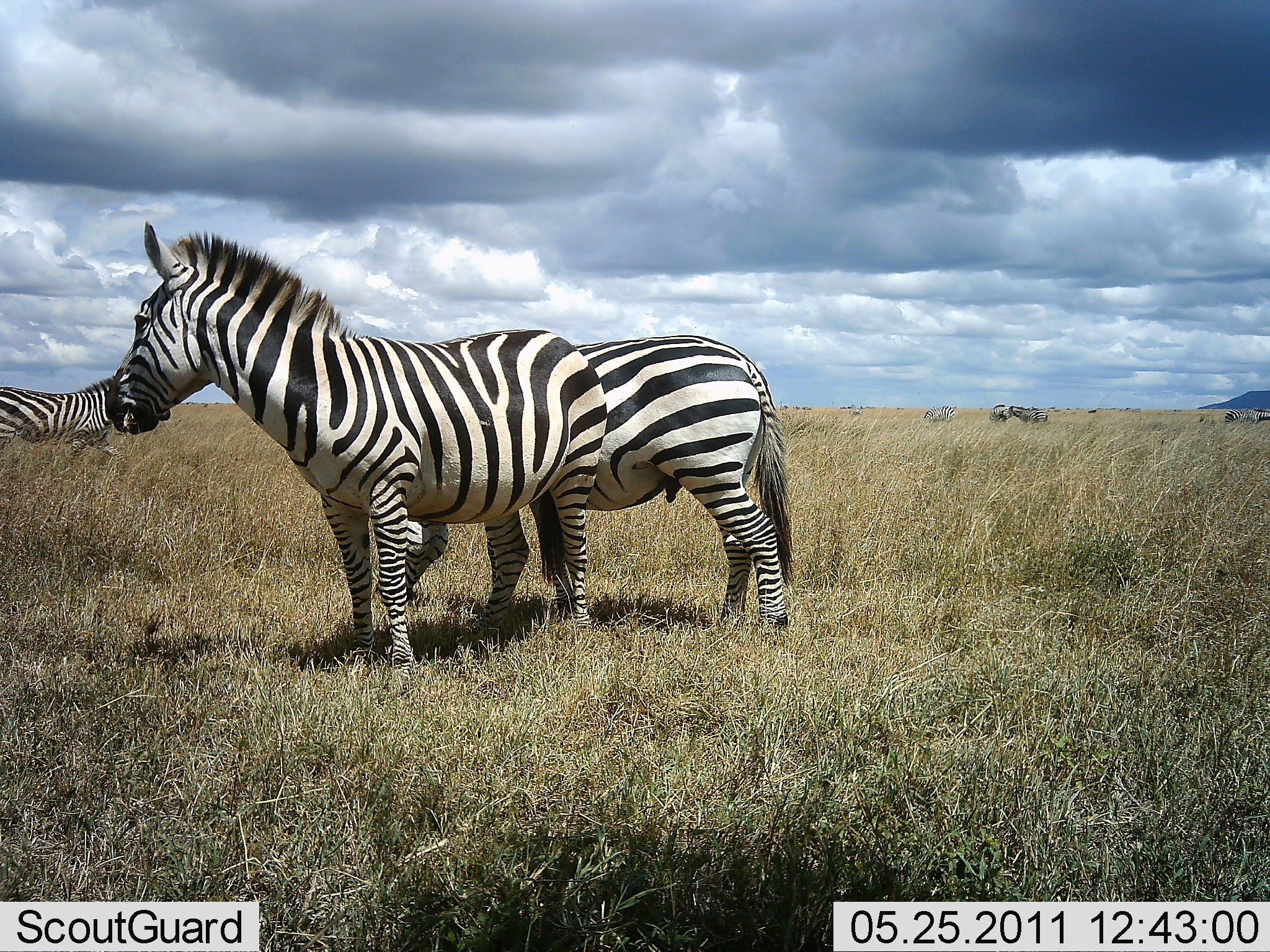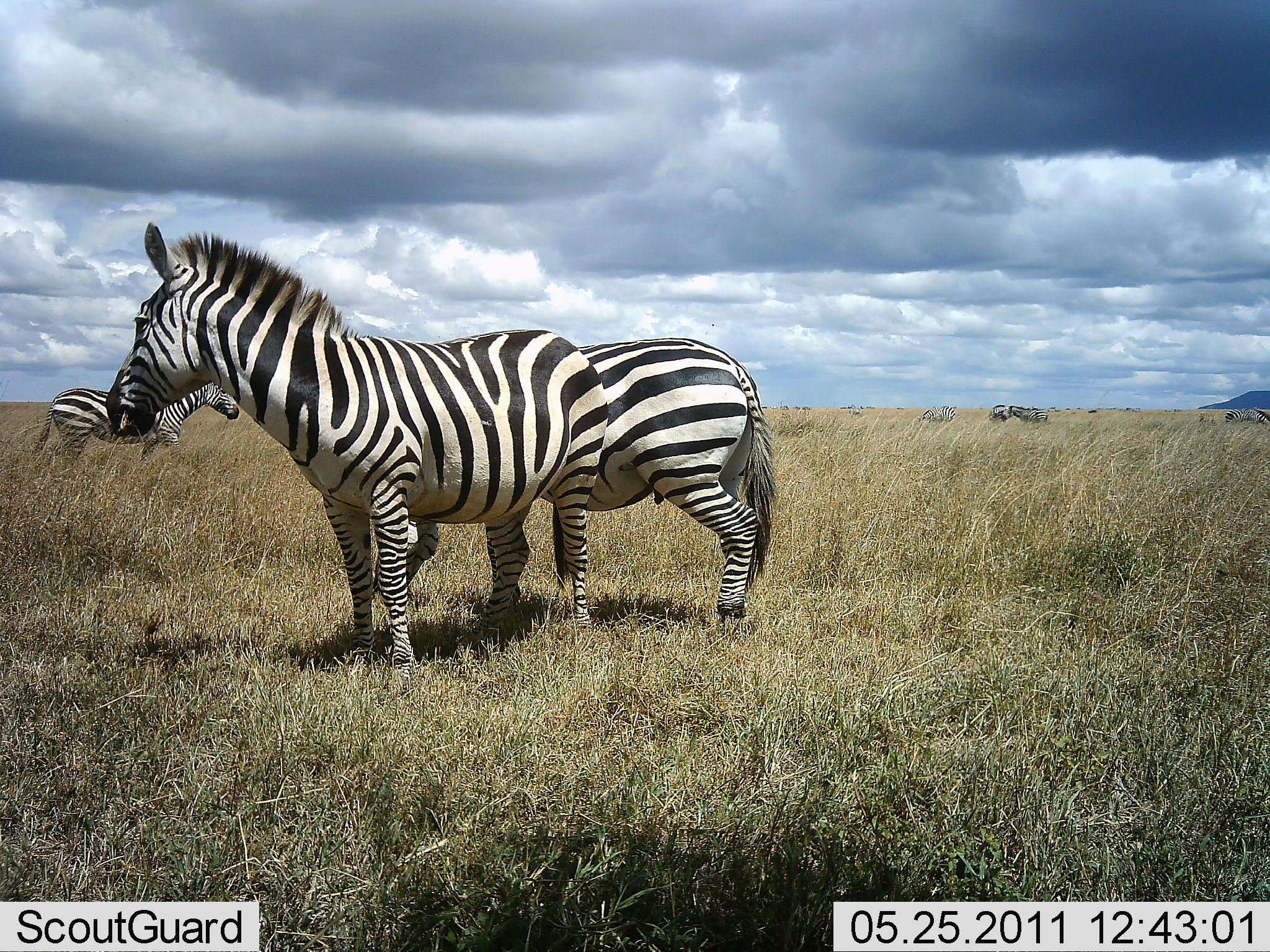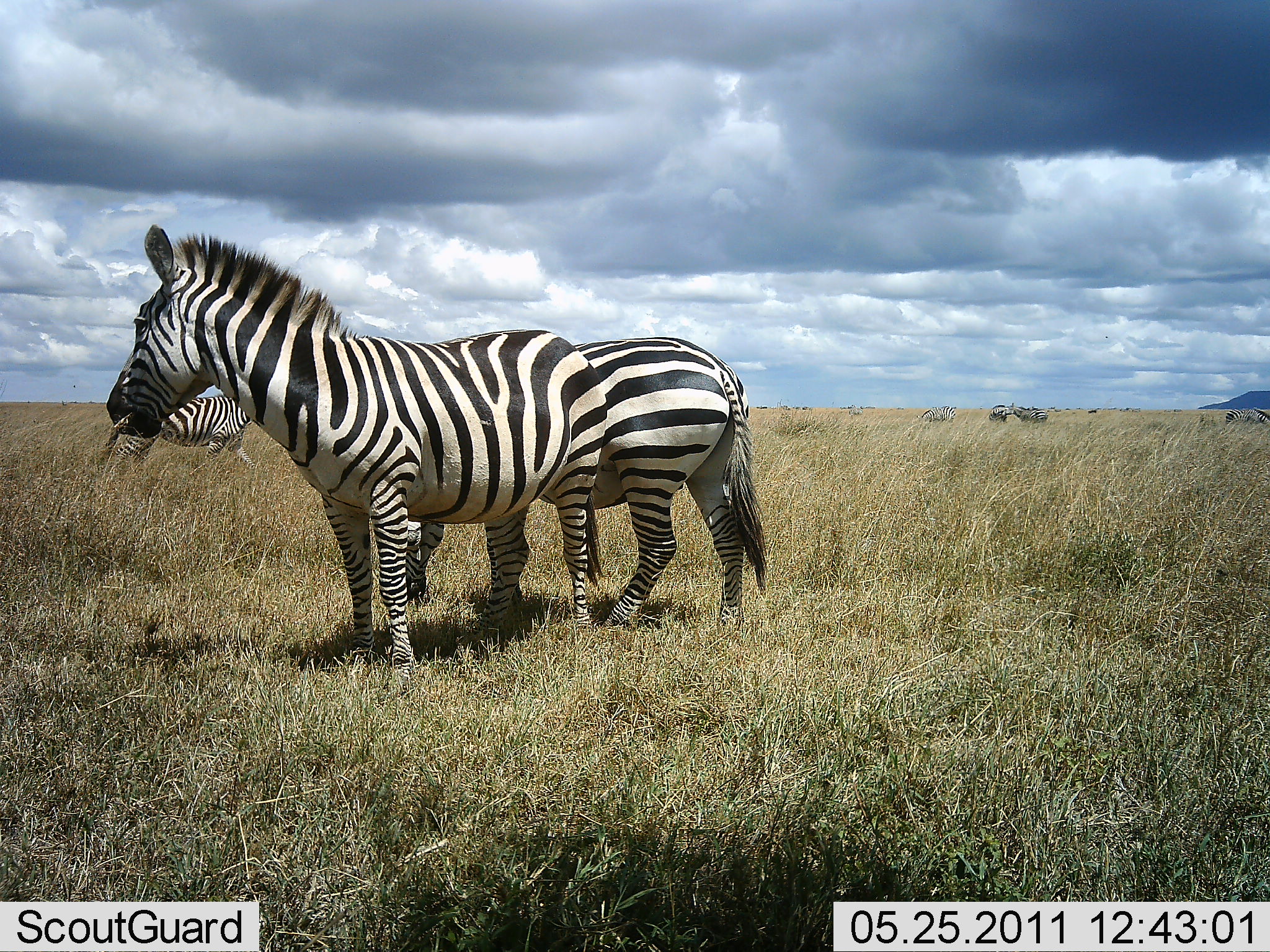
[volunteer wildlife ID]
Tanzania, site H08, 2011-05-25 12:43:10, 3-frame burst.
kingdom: Animalia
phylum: Chordata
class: Mammalia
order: Perissodactyla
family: Equidae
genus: Equus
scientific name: Equus quagga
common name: plains zebra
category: zebra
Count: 3.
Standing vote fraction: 100%.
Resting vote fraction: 0%.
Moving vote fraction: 43%.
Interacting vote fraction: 0%.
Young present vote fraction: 0%.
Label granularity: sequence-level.